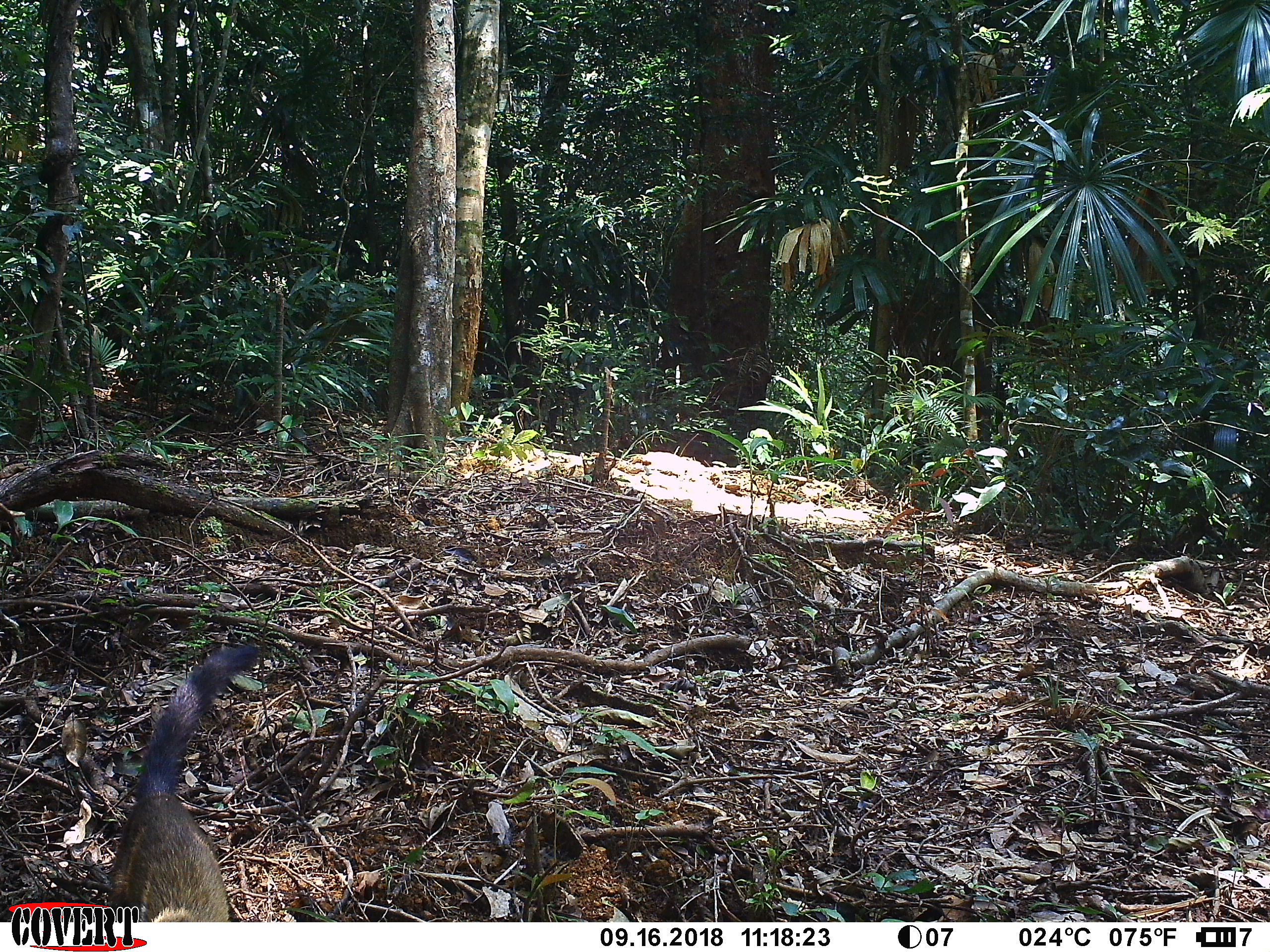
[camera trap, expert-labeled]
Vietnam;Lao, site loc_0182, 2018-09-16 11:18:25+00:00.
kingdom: Animalia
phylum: Chordata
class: Mammalia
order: Carnivora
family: Mustelidae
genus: Martes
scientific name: Martes flavigula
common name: yellow-throated marten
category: yellow throated marten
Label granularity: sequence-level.